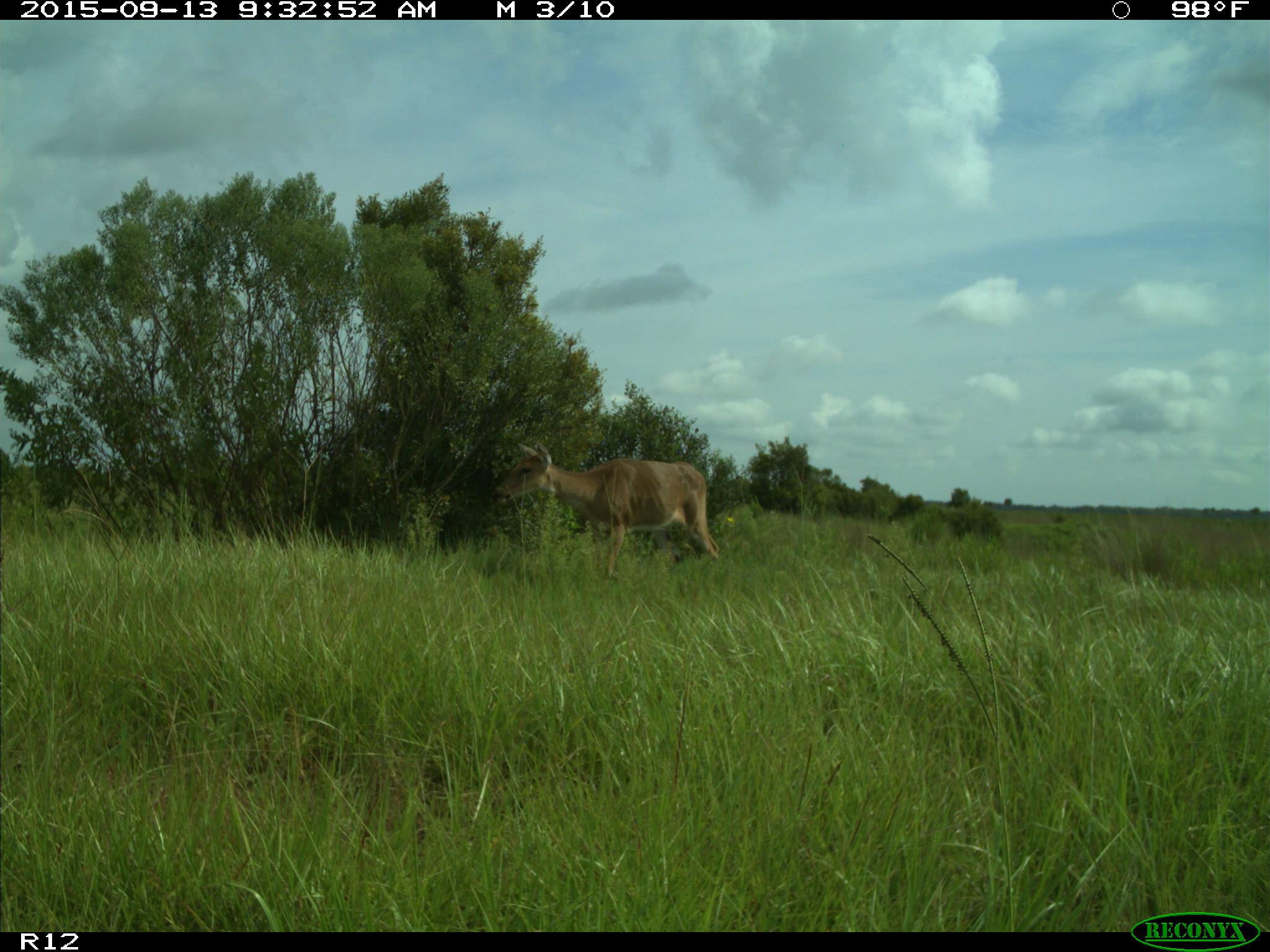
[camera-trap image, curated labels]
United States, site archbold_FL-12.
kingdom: Animalia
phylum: Chordata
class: Mammalia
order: Artiodactyla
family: Cervidae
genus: Odocoileus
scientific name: Odocoileus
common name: deer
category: unidentified deer